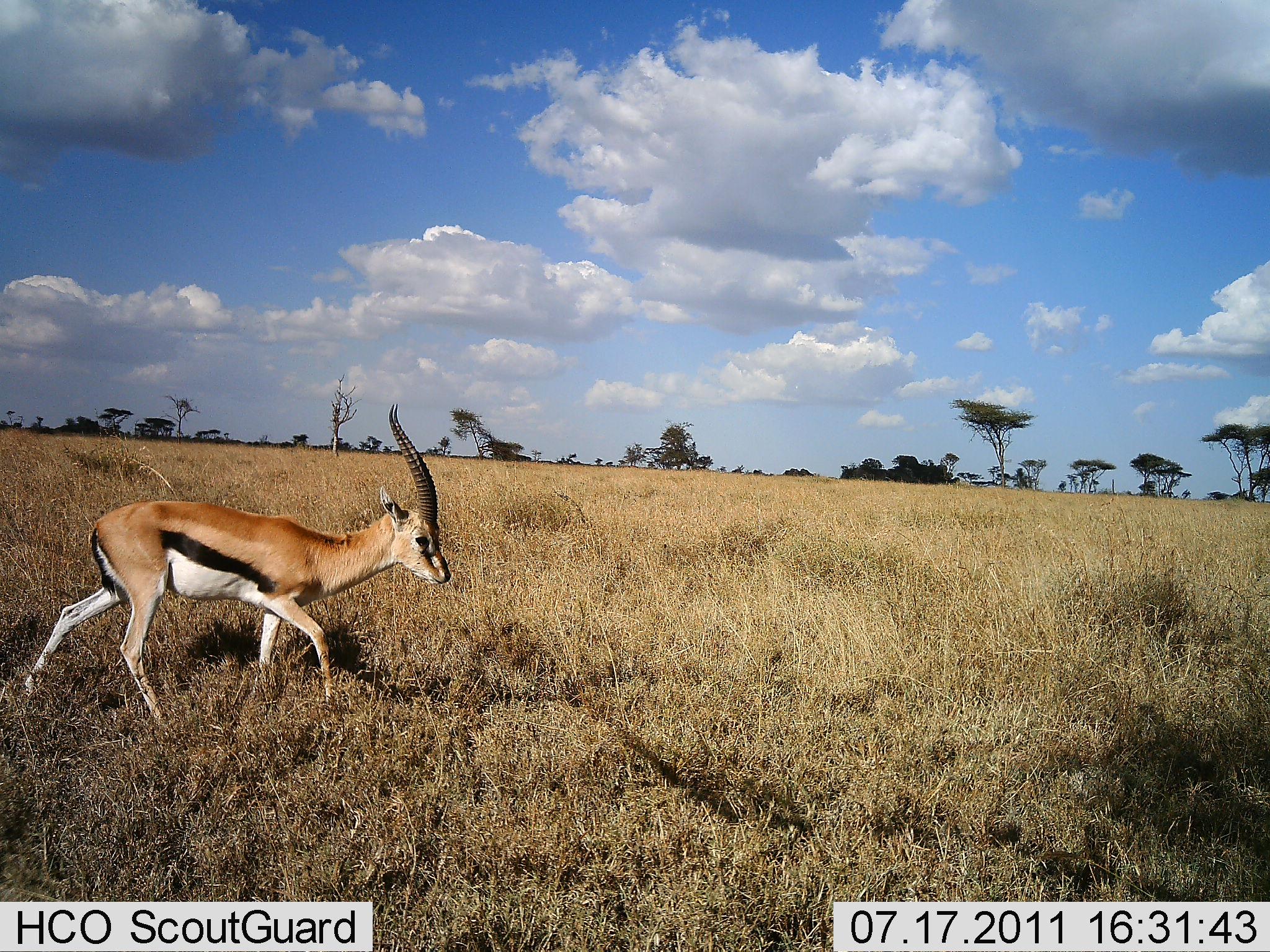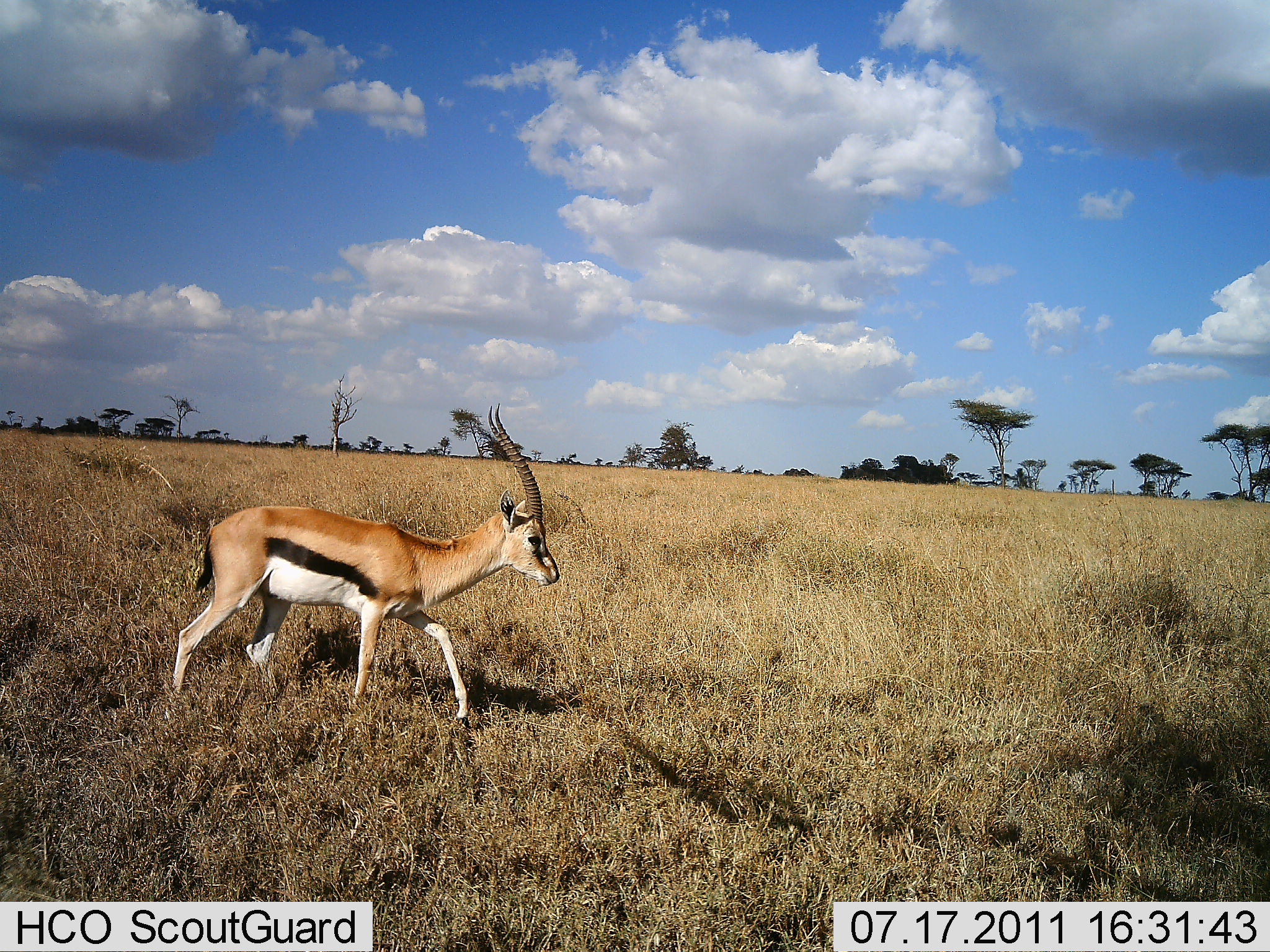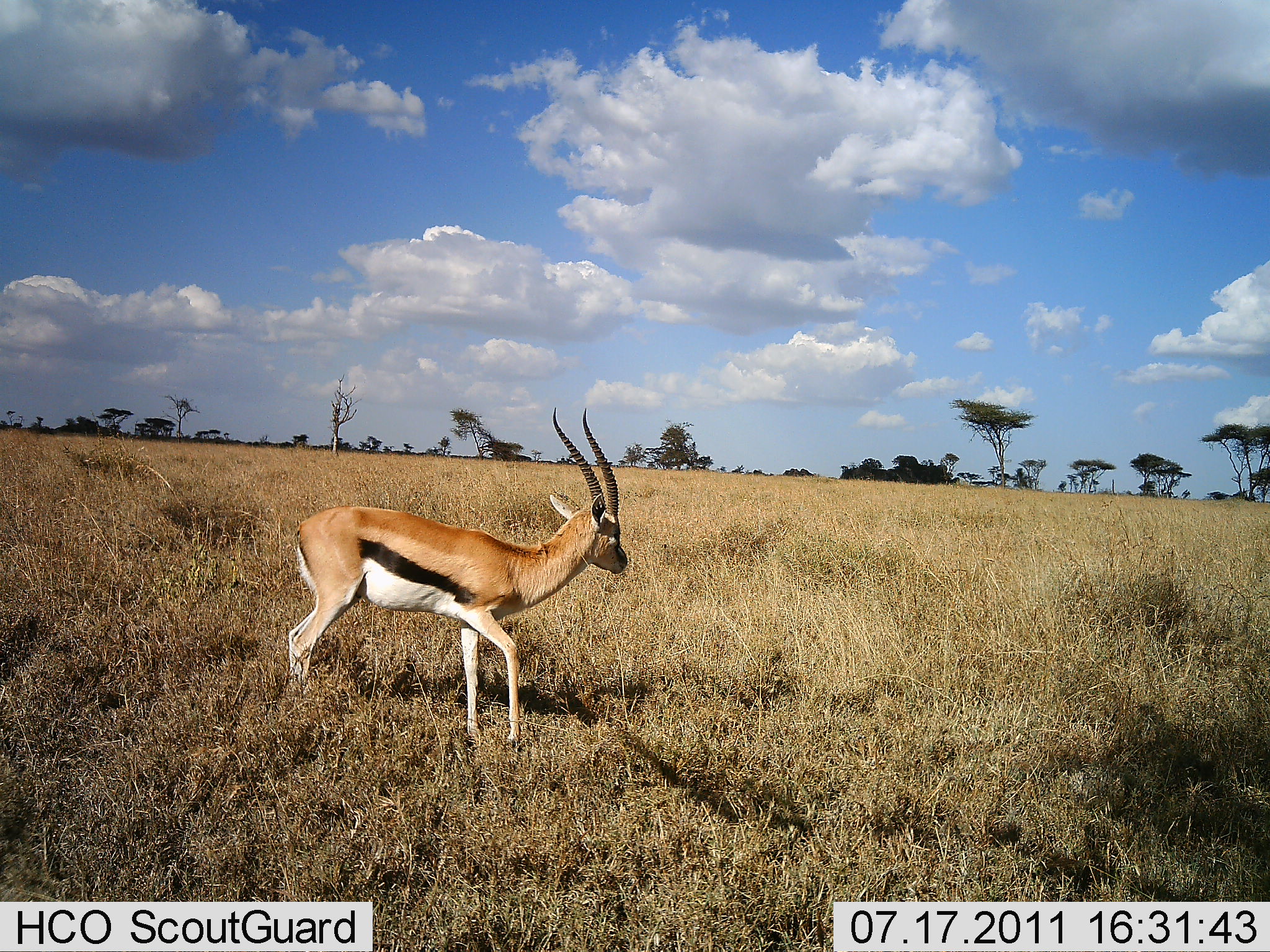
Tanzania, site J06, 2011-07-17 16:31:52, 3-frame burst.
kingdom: Animalia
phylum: Chordata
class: Mammalia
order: Artiodactyla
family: Bovidae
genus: Eudorcas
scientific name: Eudorcas thomsonii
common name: thomson's gazelle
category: gazellethomsons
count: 1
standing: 0%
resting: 0%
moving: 100%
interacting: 0%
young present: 0%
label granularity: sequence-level